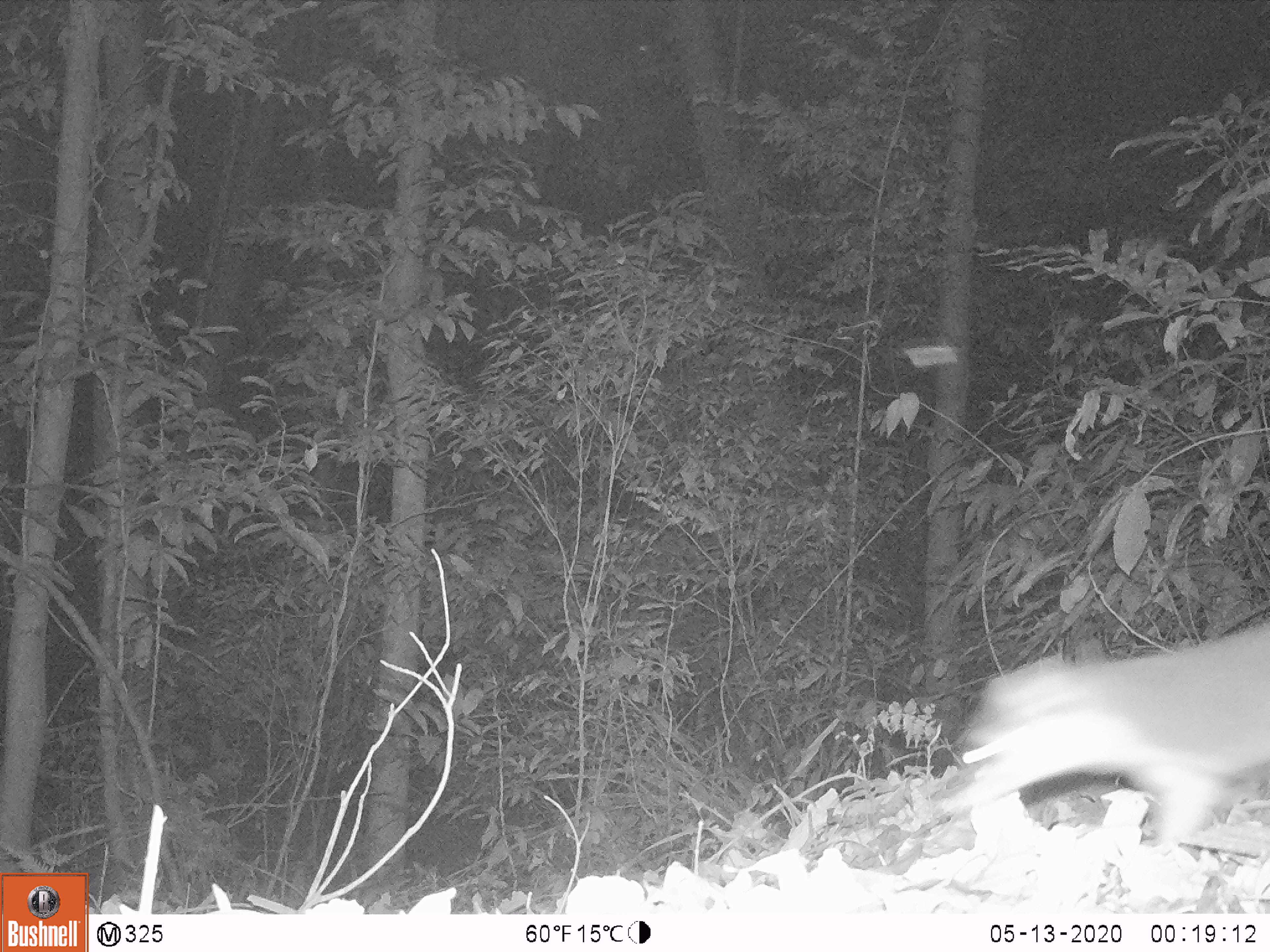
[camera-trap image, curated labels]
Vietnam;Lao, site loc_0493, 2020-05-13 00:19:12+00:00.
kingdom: Animalia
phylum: Chordata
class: Mammalia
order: Carnivora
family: Mustelidae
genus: Melogale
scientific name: Melogale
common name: ferret badger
Ferret badger (Melogale). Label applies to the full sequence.